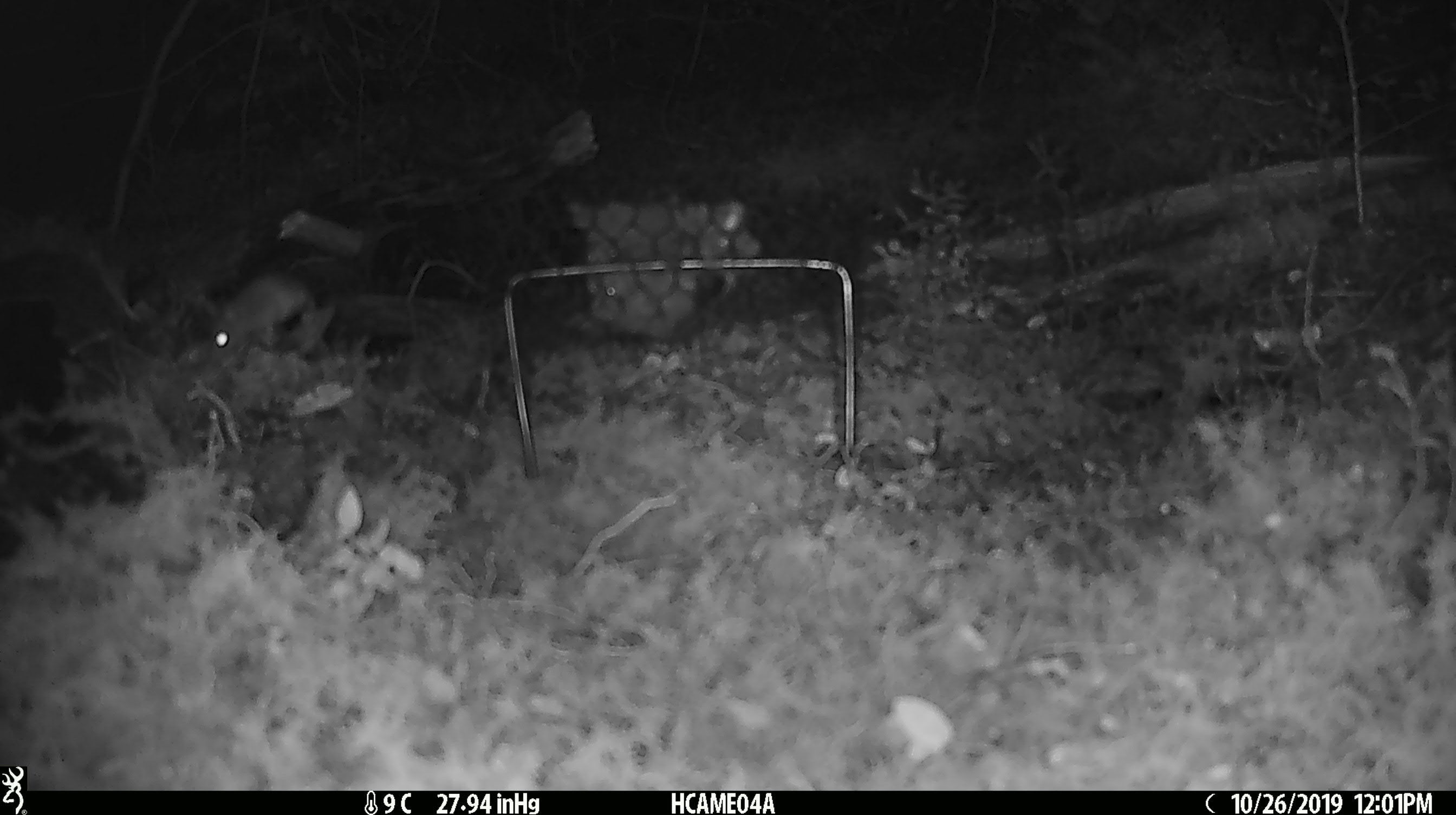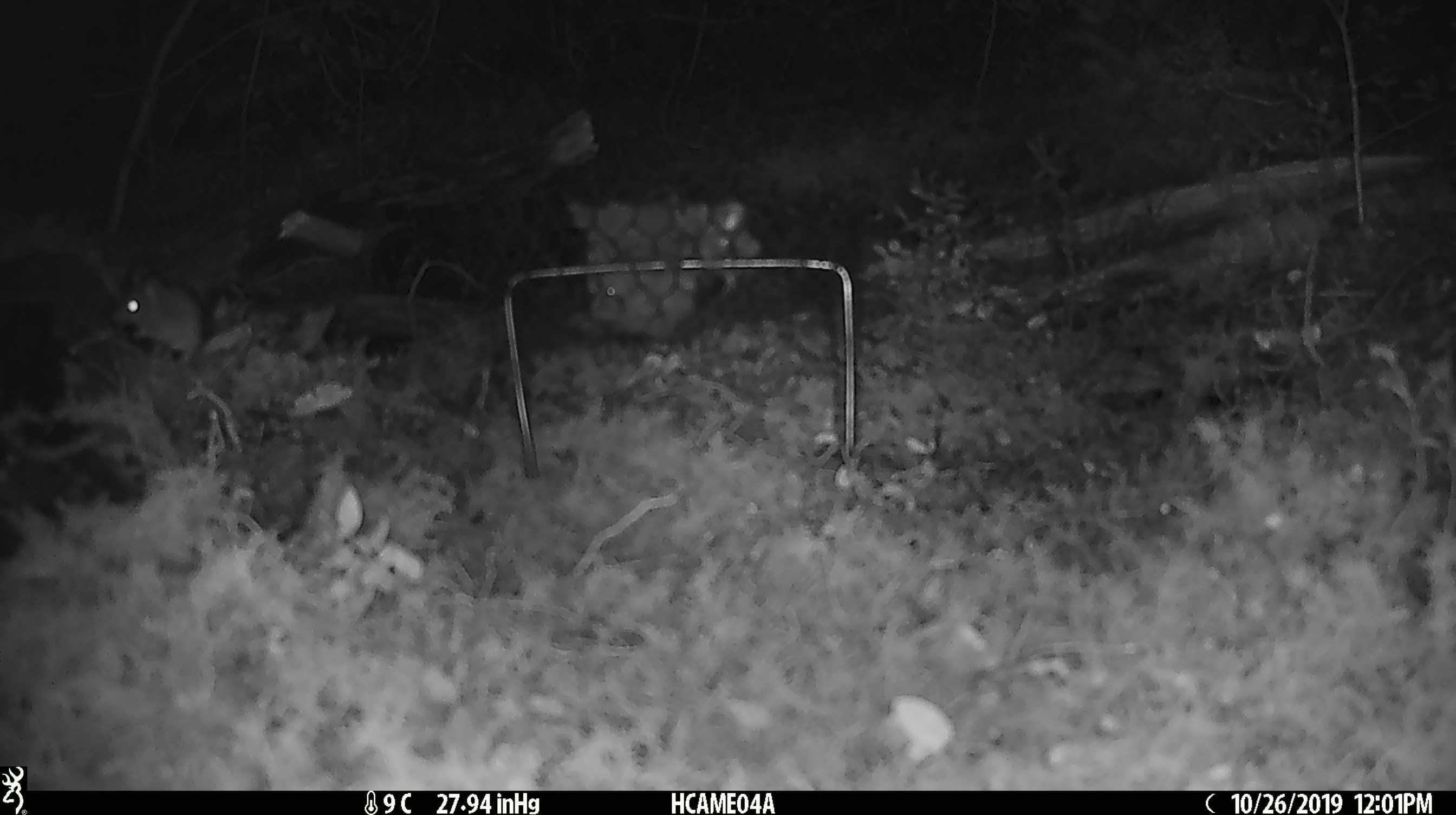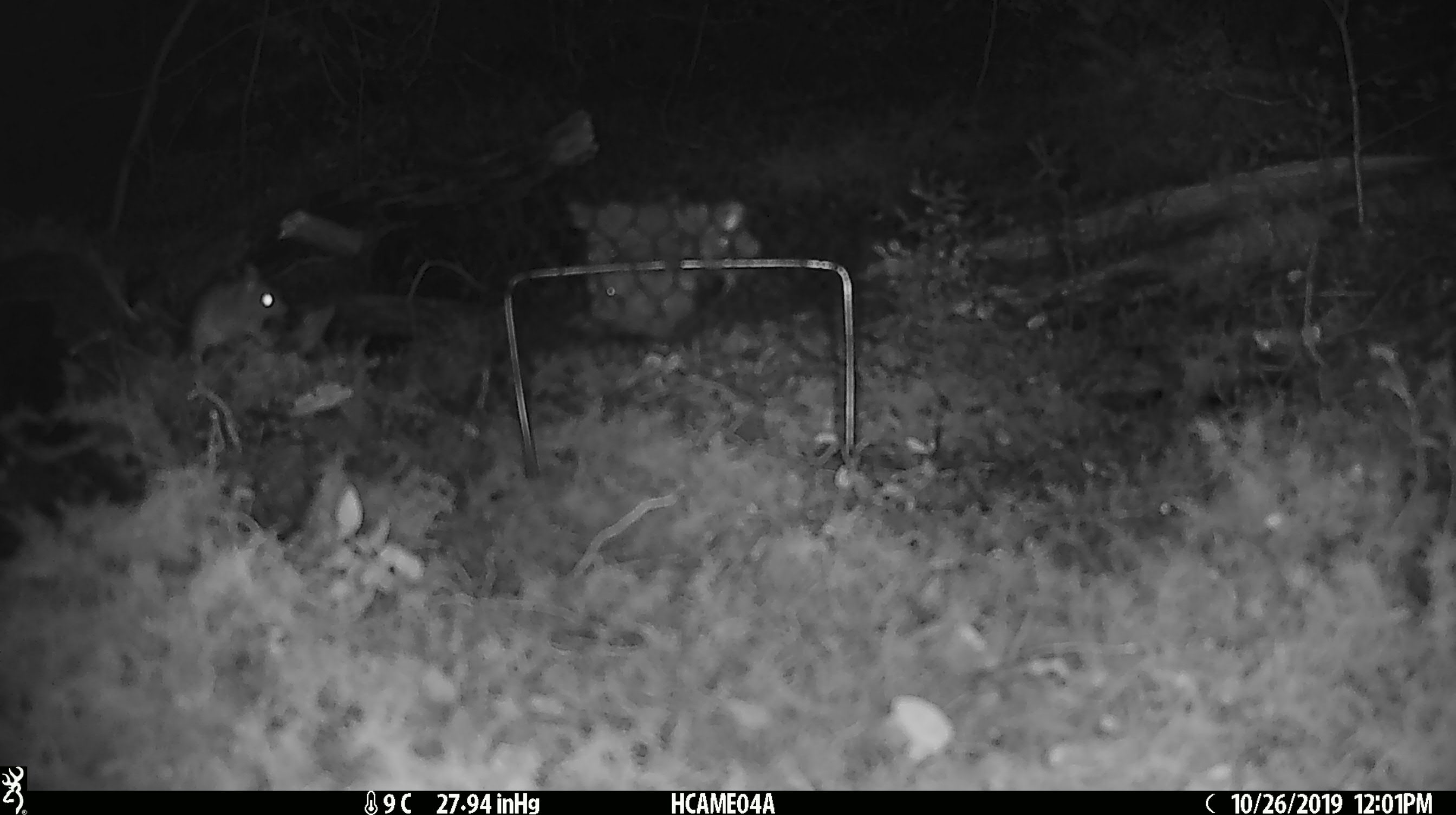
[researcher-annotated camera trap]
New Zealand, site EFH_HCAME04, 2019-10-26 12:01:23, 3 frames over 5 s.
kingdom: Animalia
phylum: Chordata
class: Mammalia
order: Rodentia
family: Muridae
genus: Mus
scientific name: Mus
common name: mouse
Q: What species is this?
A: Mouse (Mus).